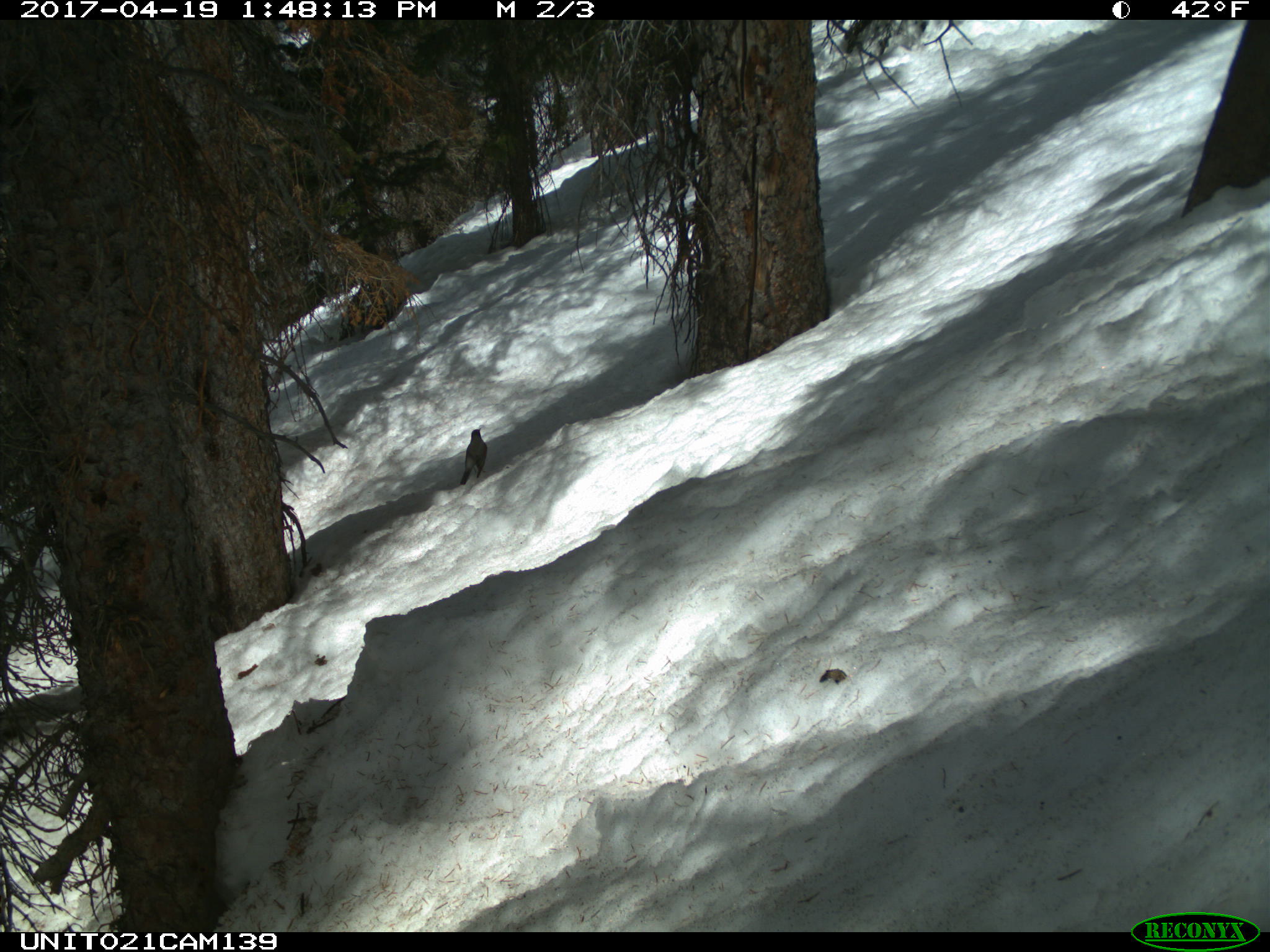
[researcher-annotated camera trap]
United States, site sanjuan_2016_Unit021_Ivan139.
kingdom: Animalia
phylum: Chordata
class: Aves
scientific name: Aves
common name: birds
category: unidentified bird